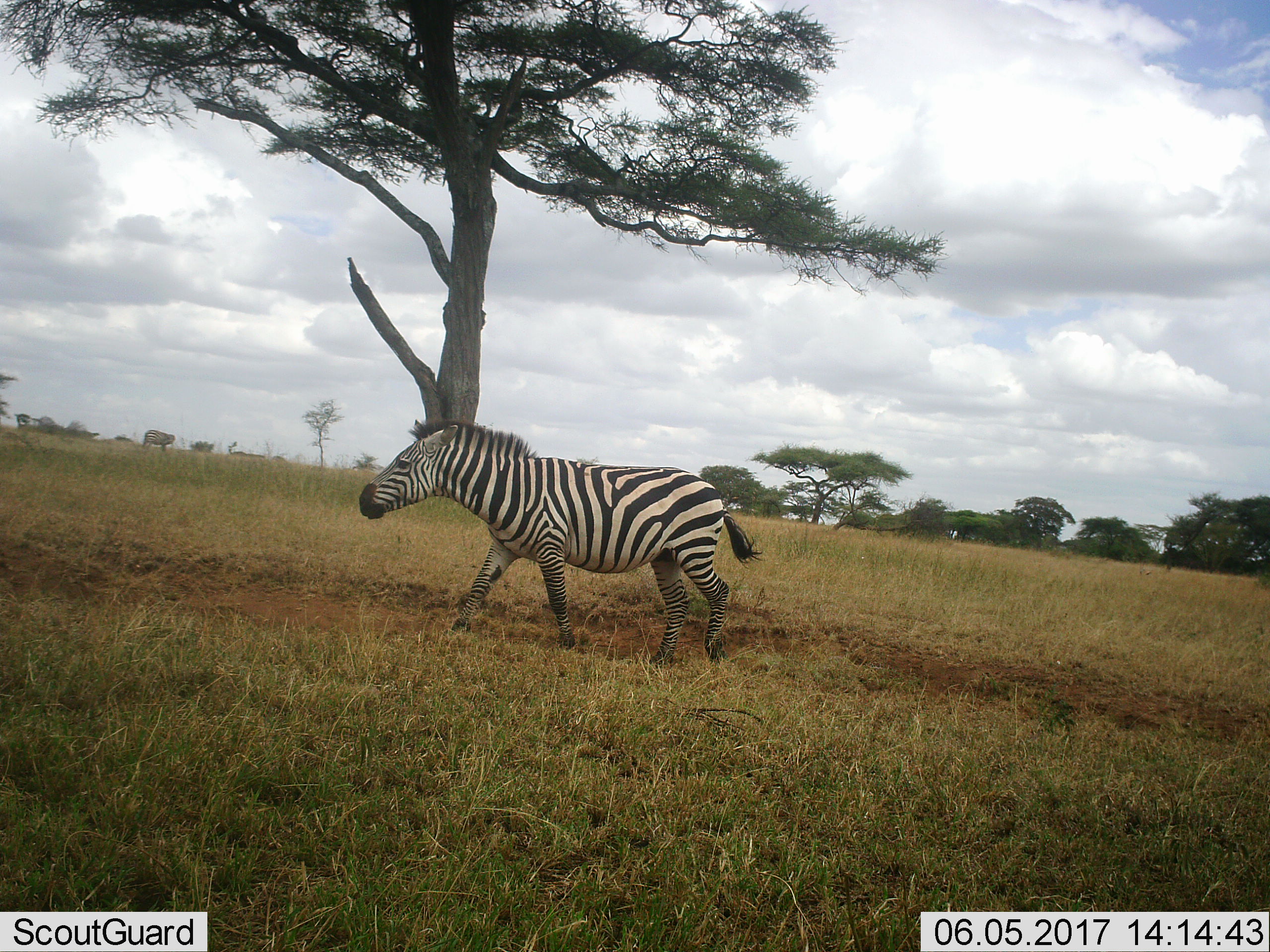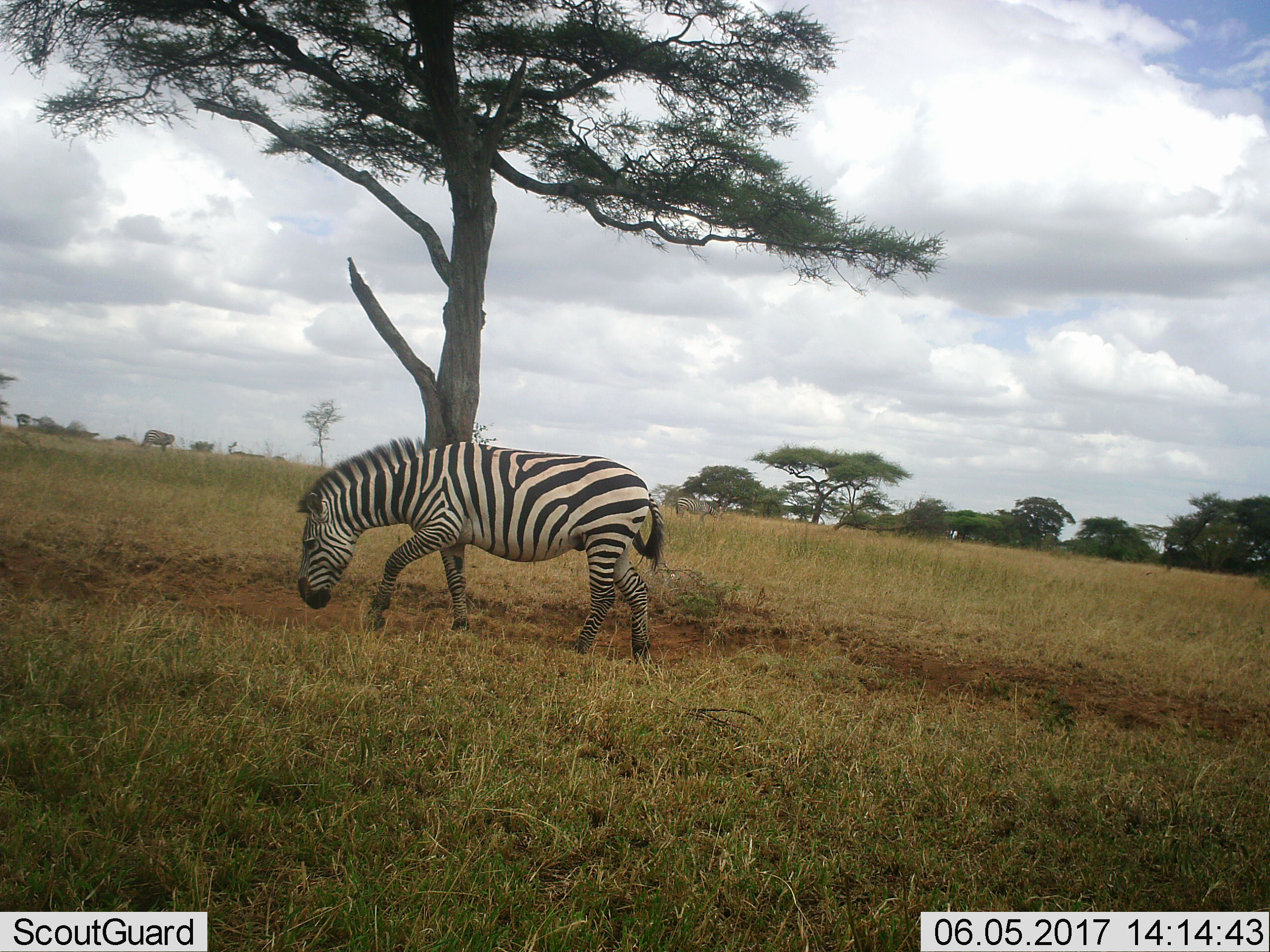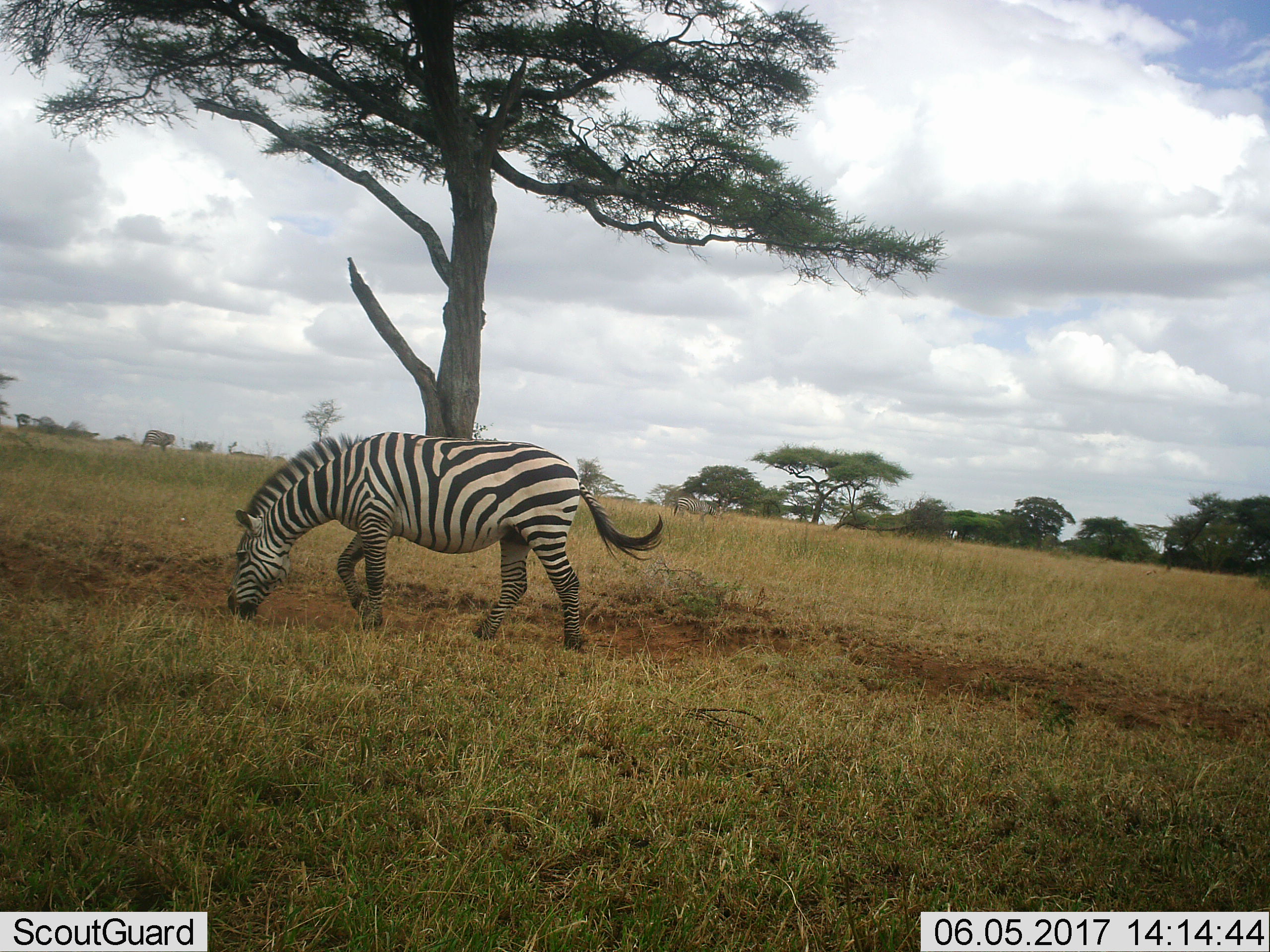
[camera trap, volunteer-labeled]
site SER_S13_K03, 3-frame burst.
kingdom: Animalia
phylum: Chordata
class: Mammalia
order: Perissodactyla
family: Equidae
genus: Equus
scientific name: Equus quagga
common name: plains zebra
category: zebraplains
Zebraplains (plains zebra) (Equus quagga), count 1. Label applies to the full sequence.